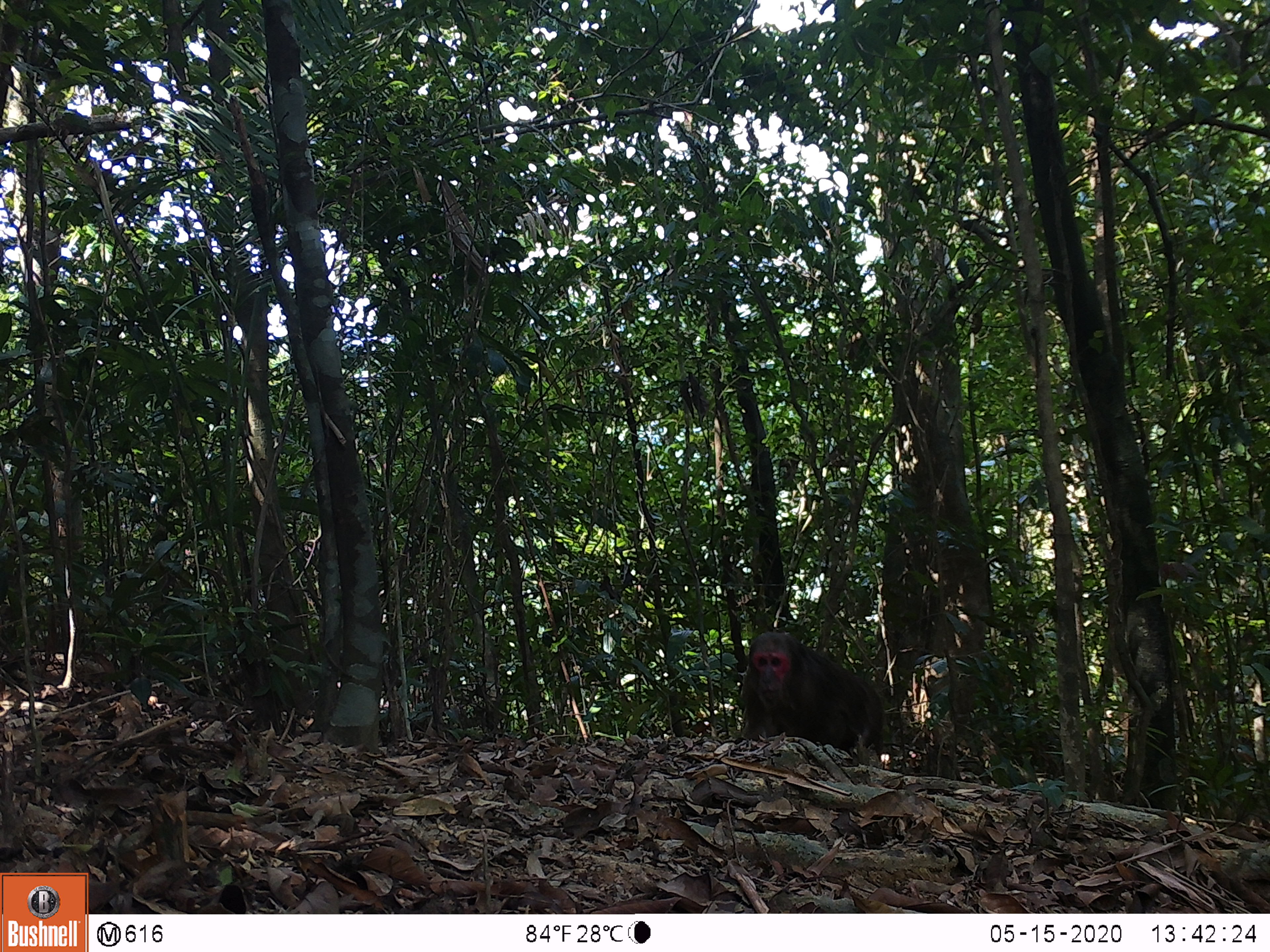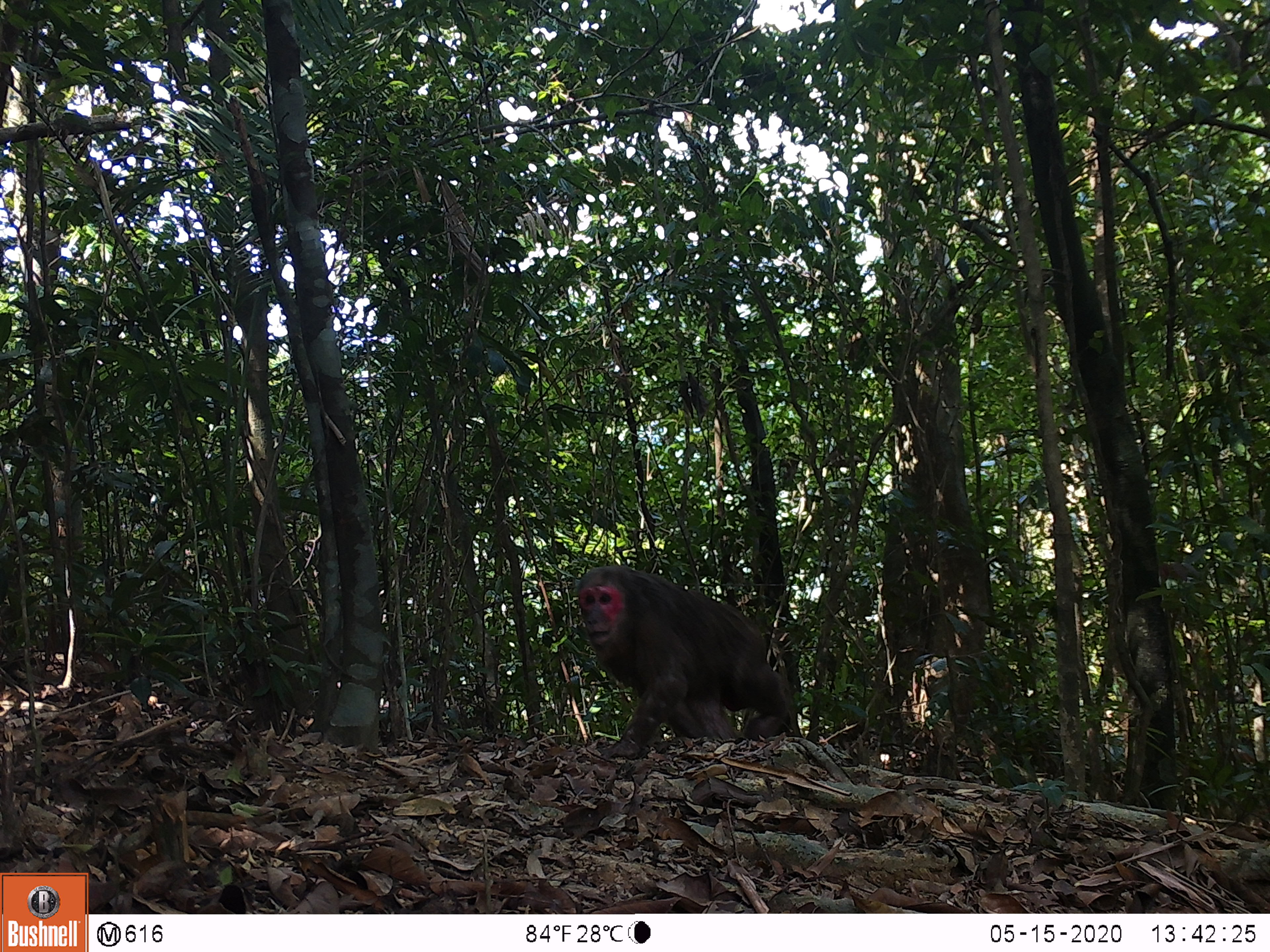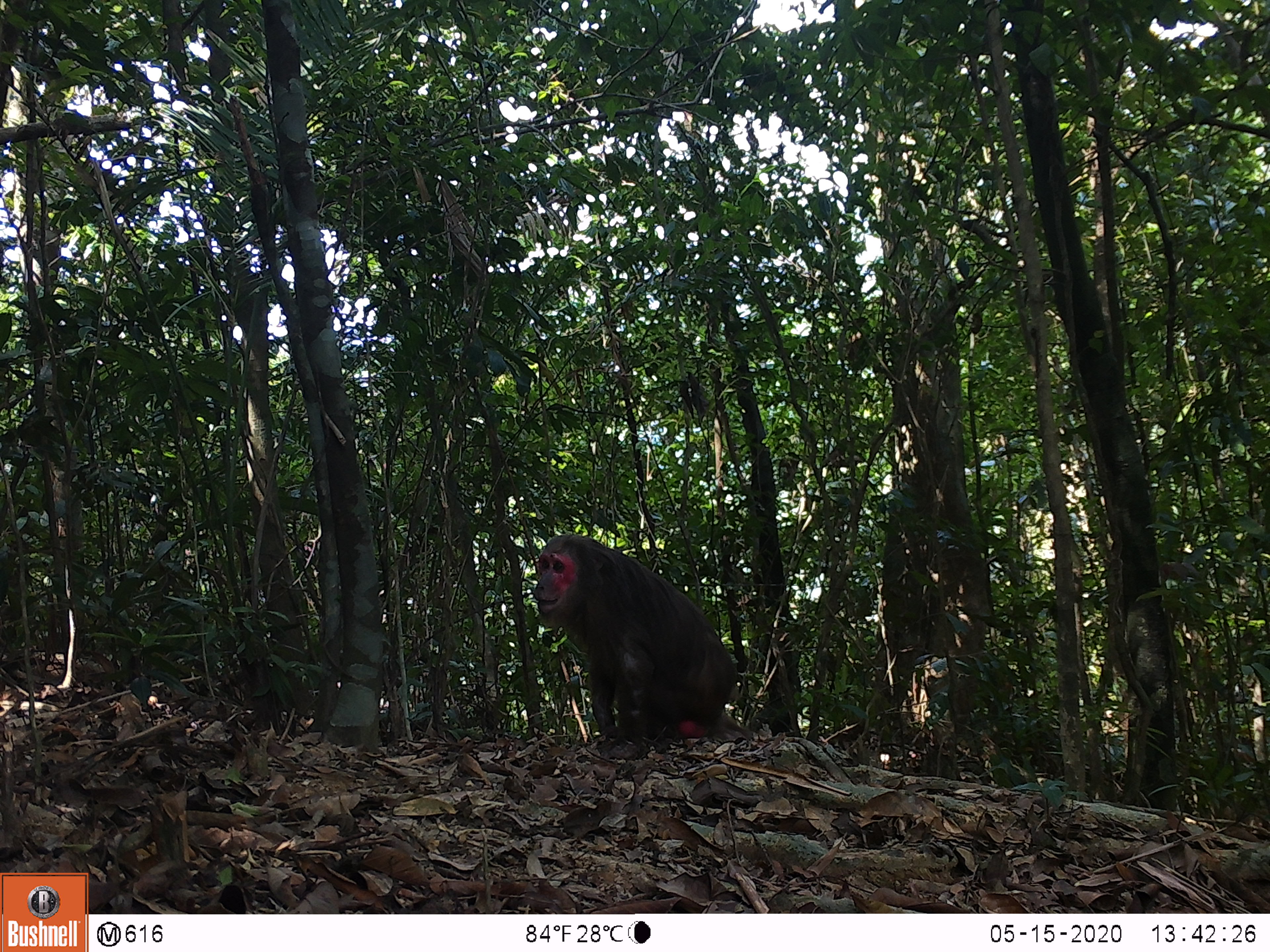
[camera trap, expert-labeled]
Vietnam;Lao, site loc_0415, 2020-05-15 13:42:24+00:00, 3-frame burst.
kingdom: Animalia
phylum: Chordata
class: Mammalia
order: Primates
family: Cercopithecidae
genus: Macaca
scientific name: Macaca arctoides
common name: stump-tailed macaque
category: stump tailed macaque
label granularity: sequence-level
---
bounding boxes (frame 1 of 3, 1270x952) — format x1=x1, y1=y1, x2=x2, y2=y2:
stump tailed macaque: x1=740, y1=632, x2=884, y2=754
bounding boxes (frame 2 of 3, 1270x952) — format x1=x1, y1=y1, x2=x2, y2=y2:
stump tailed macaque: x1=577, y1=565, x2=791, y2=760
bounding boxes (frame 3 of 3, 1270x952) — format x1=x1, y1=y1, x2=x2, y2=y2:
stump tailed macaque: x1=533, y1=533, x2=753, y2=758